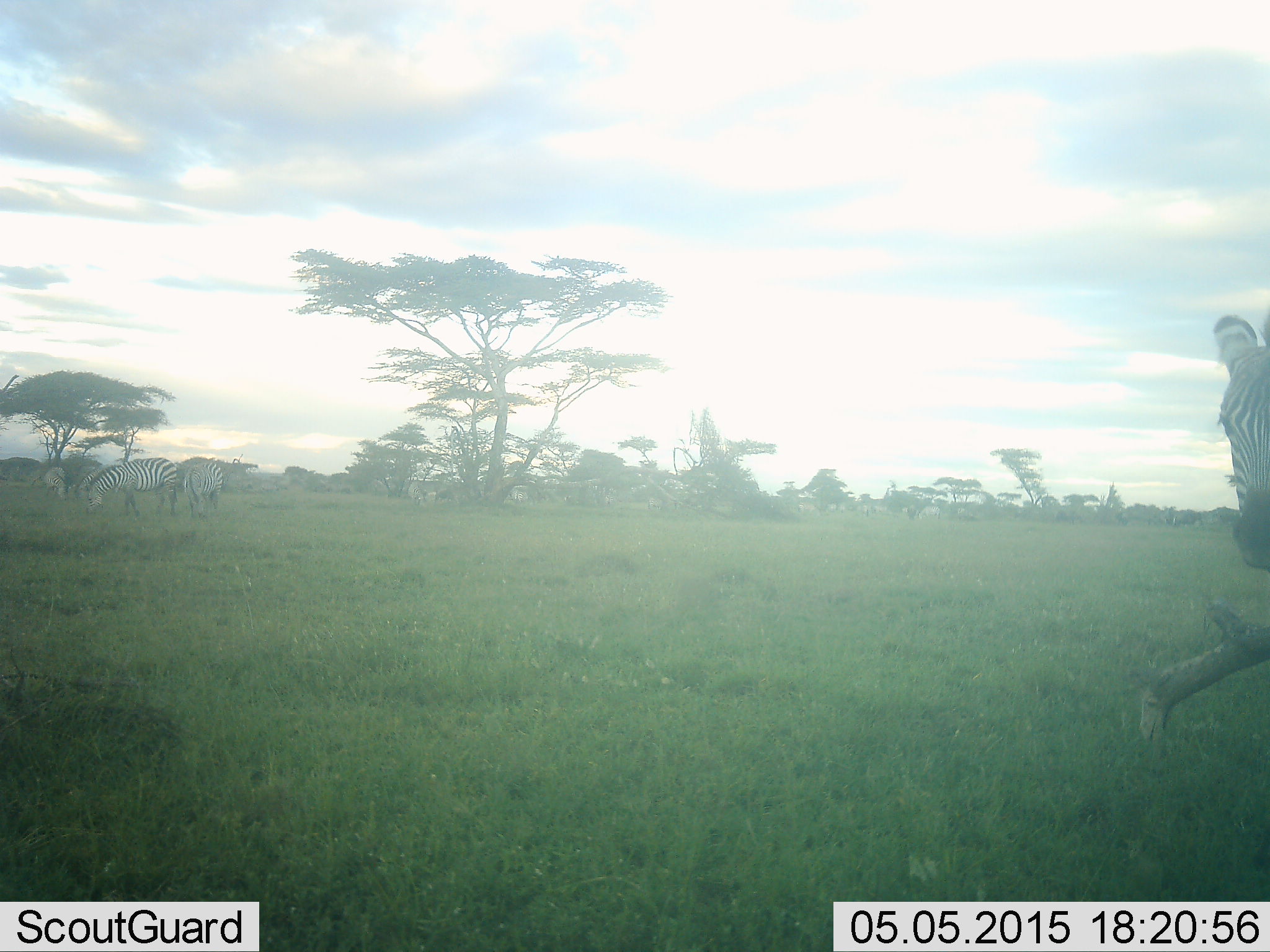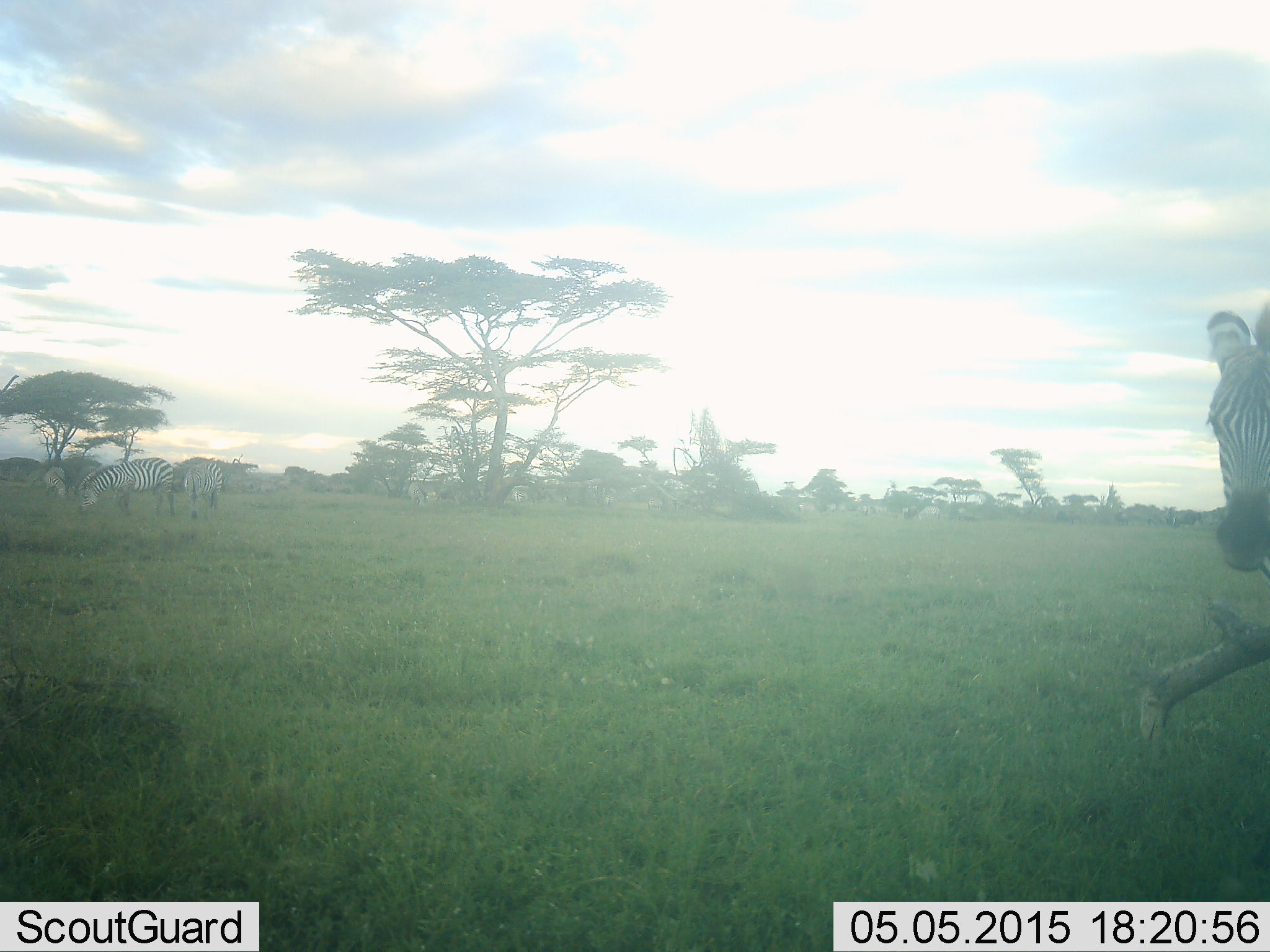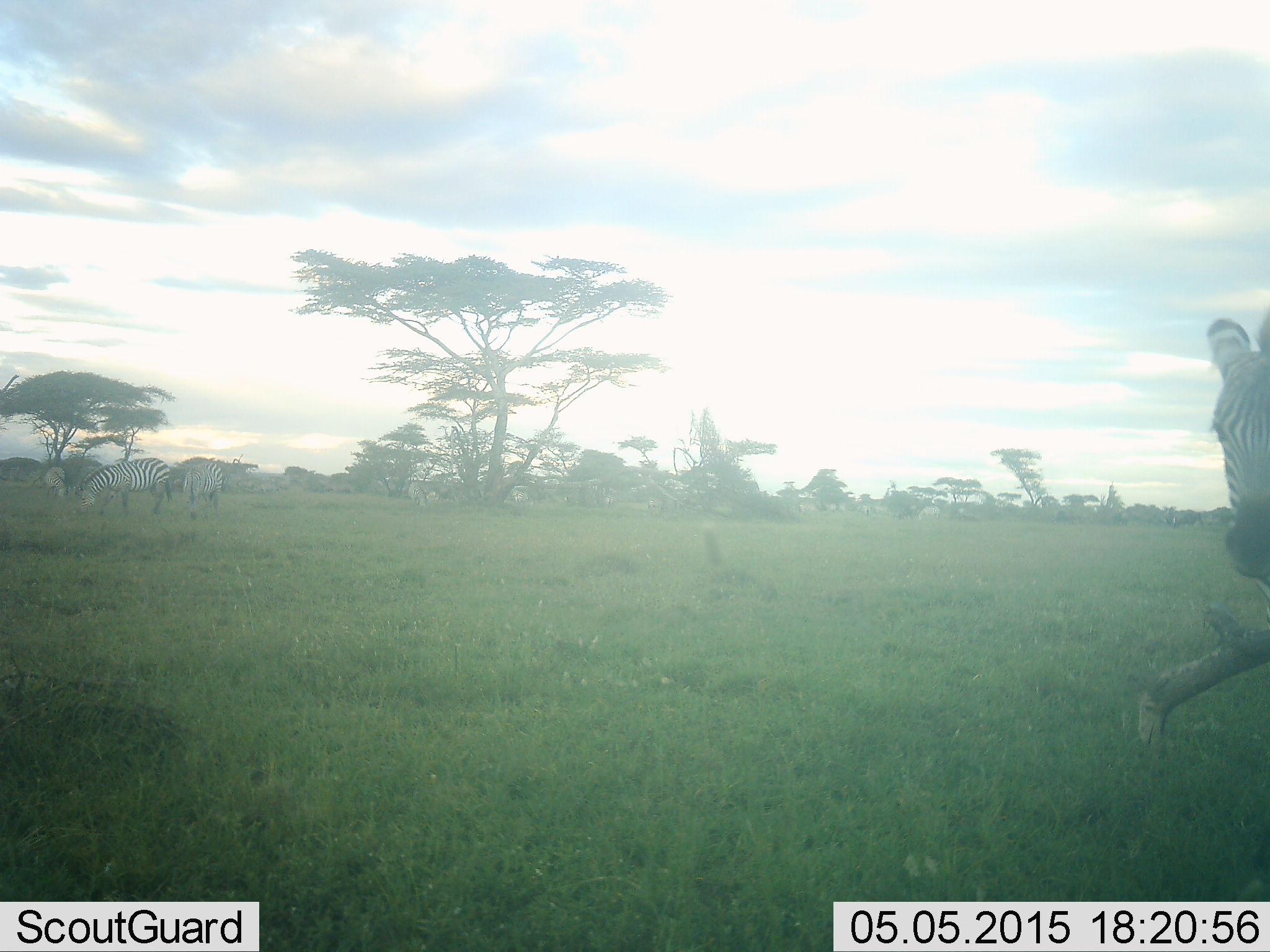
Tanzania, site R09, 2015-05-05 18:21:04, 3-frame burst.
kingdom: Animalia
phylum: Chordata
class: Mammalia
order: Perissodactyla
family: Equidae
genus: Equus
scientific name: Equus quagga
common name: plains zebra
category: zebra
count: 4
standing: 60%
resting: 0%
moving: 30%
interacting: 0%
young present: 0%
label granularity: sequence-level